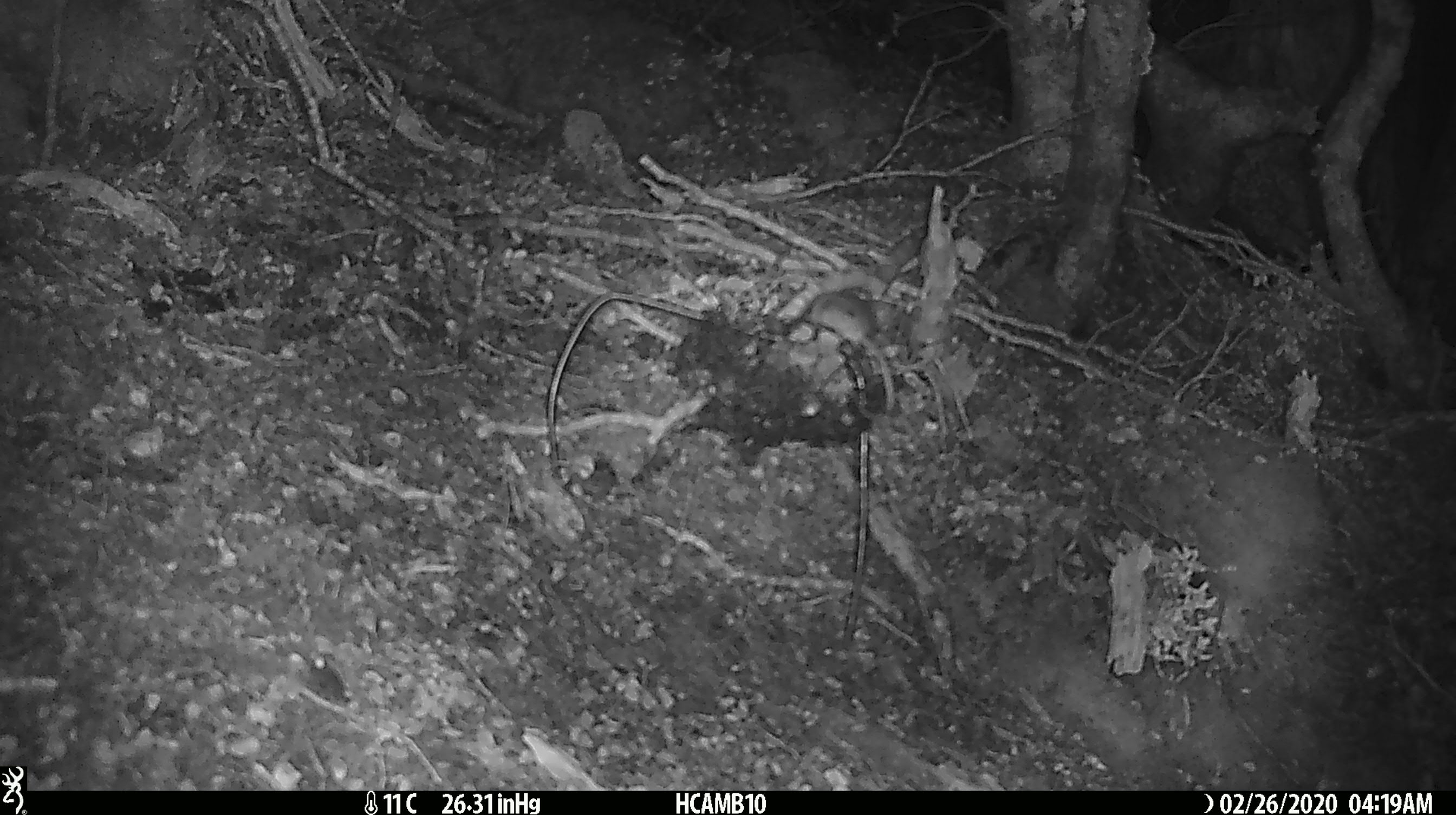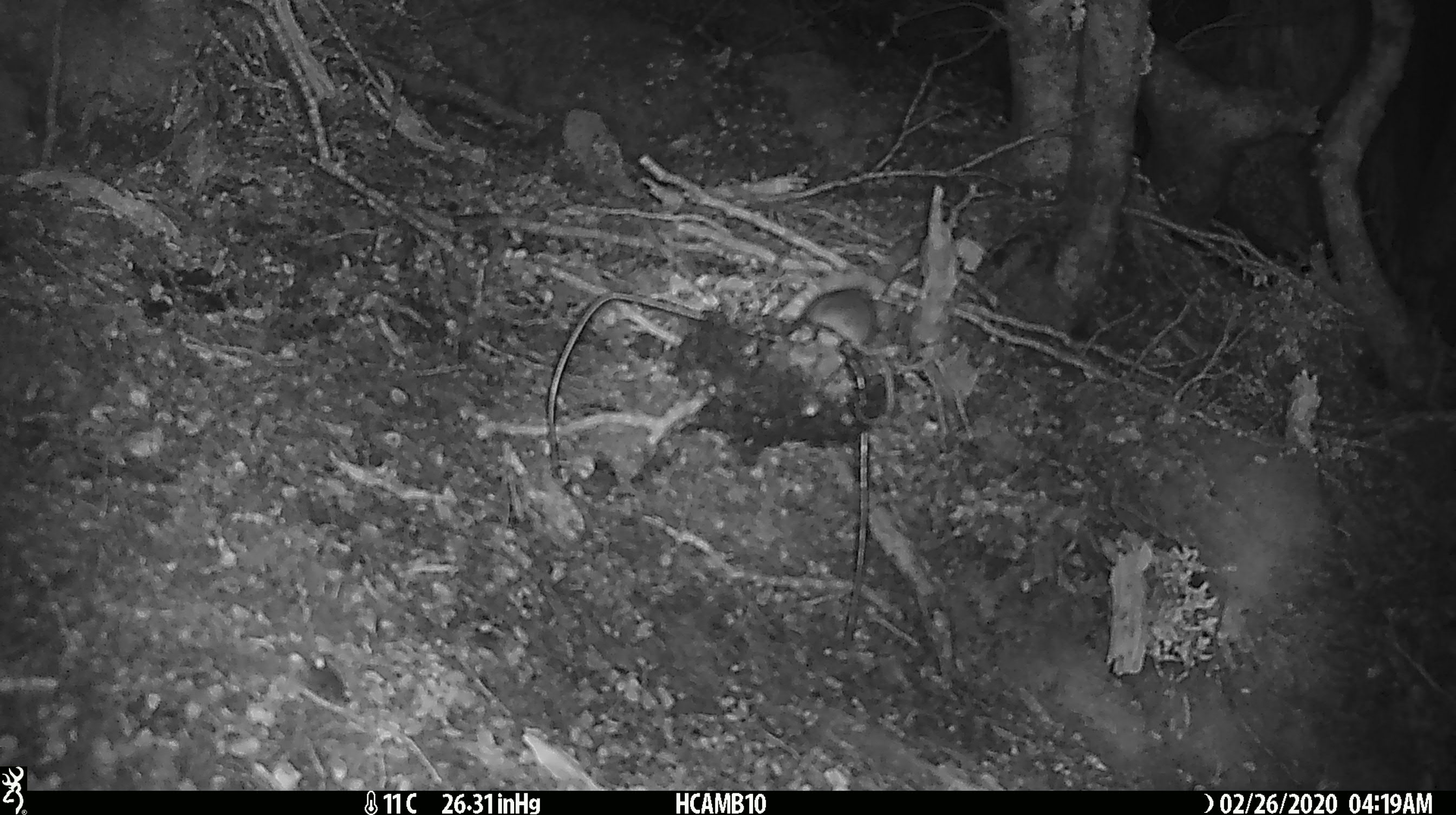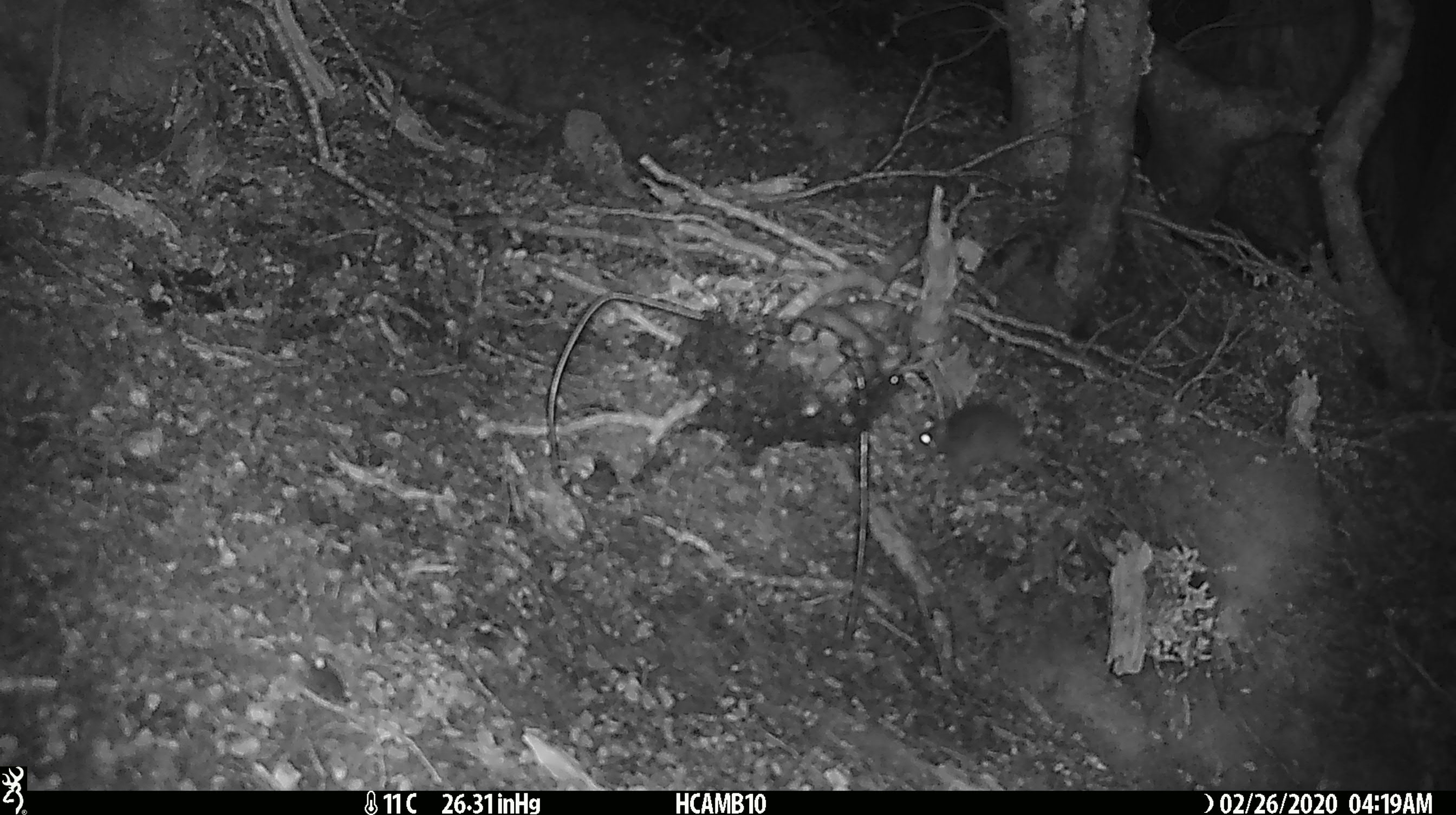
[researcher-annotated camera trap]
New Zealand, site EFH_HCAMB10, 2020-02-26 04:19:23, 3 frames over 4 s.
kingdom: Animalia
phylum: Chordata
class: Mammalia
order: Rodentia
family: Muridae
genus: Mus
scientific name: Mus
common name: mouse